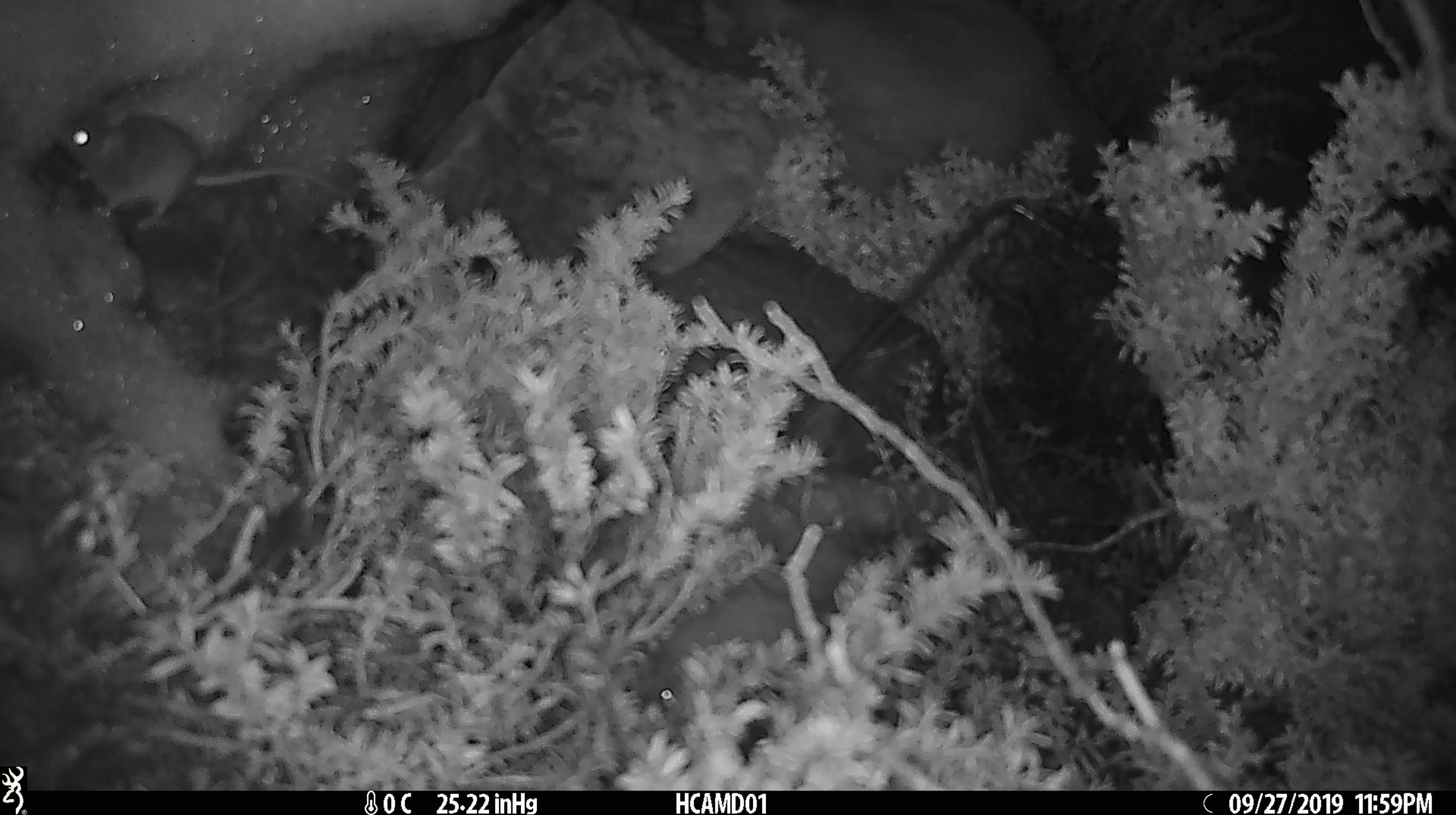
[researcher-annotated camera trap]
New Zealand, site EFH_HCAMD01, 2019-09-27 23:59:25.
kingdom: Animalia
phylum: Chordata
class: Mammalia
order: Rodentia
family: Muridae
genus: Mus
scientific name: Mus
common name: mouse